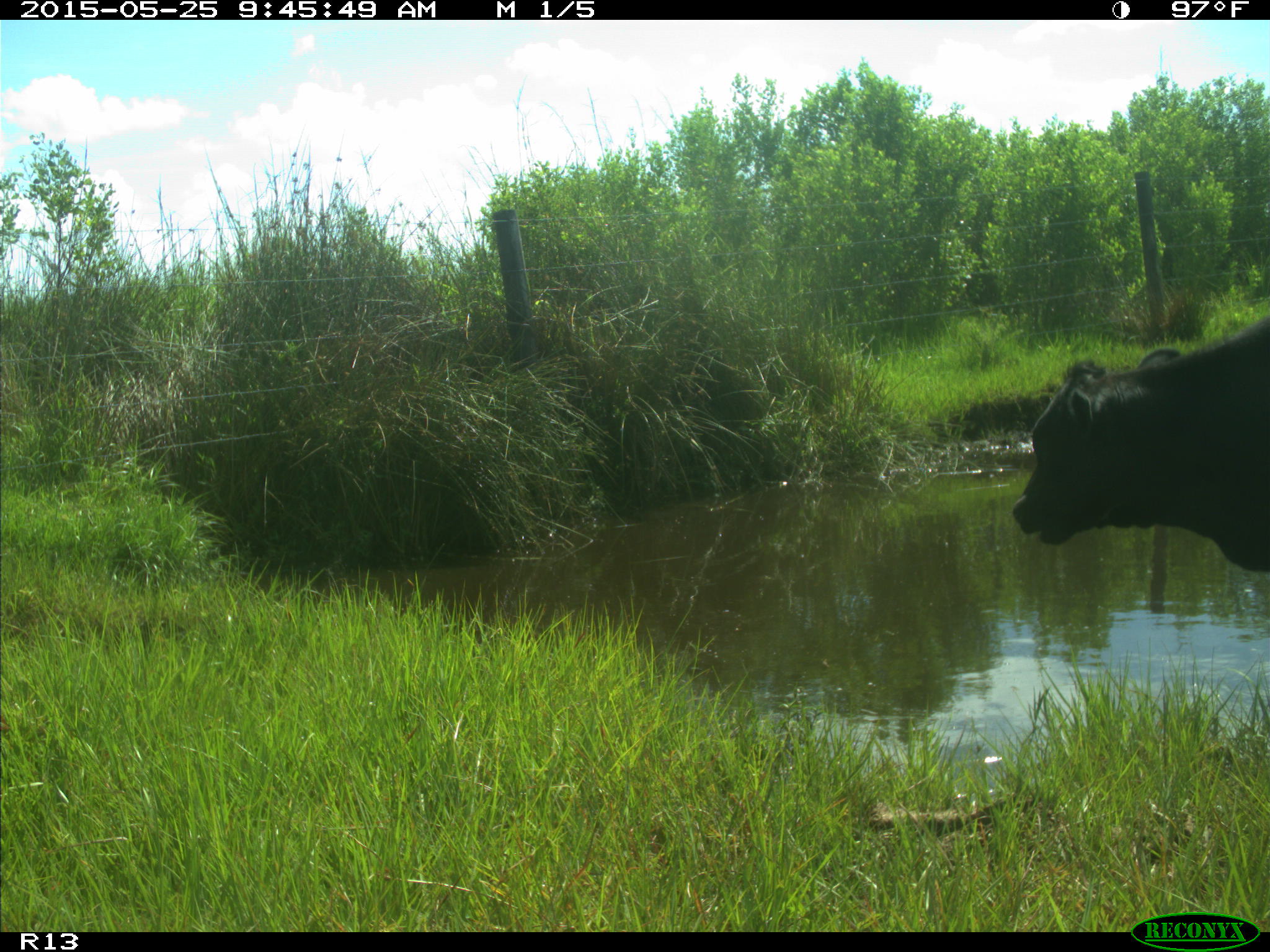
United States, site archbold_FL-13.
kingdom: Animalia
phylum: Chordata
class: Mammalia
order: Artiodactyla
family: Bovidae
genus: Bos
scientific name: Bos taurus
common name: domestic cow